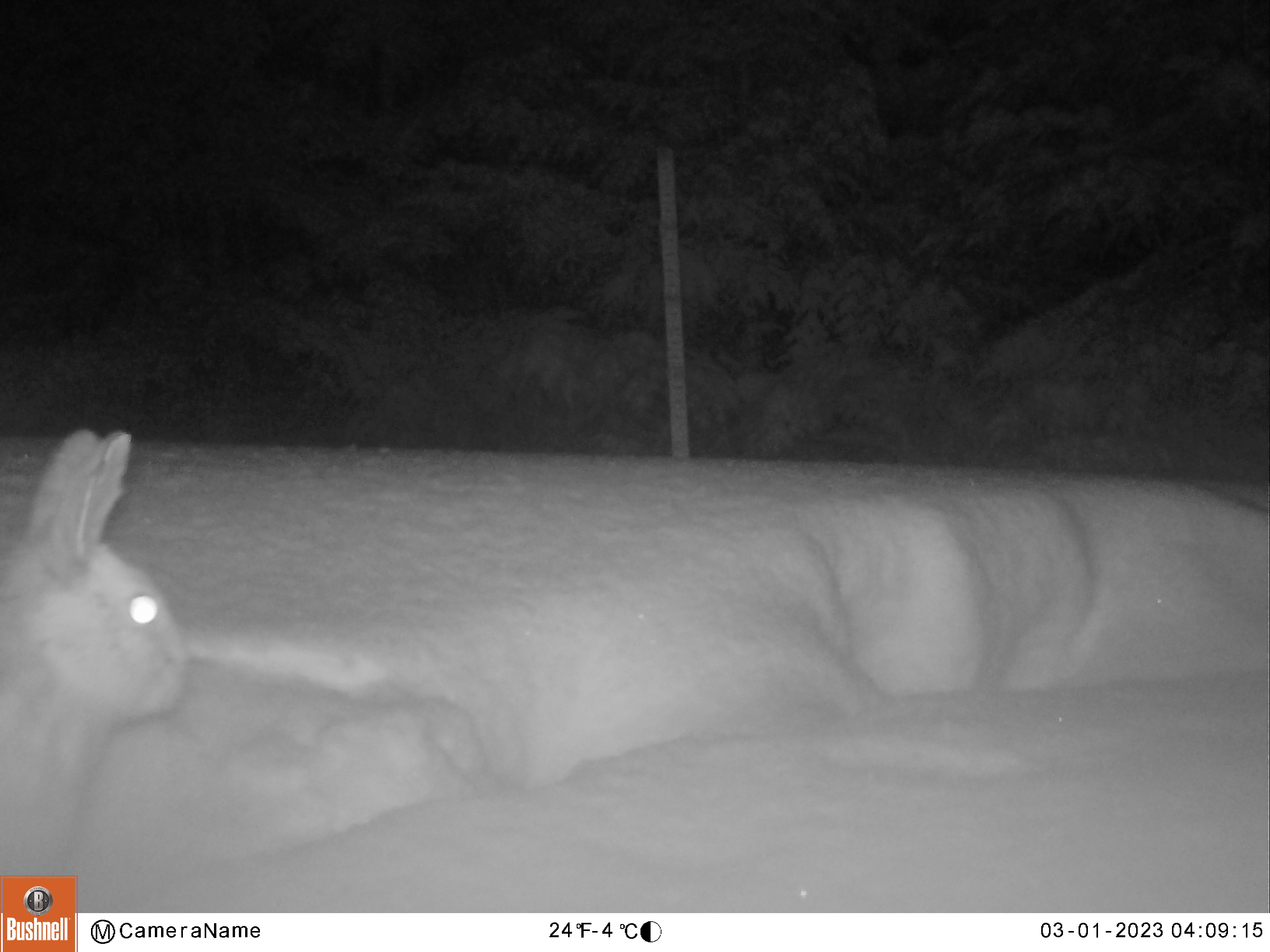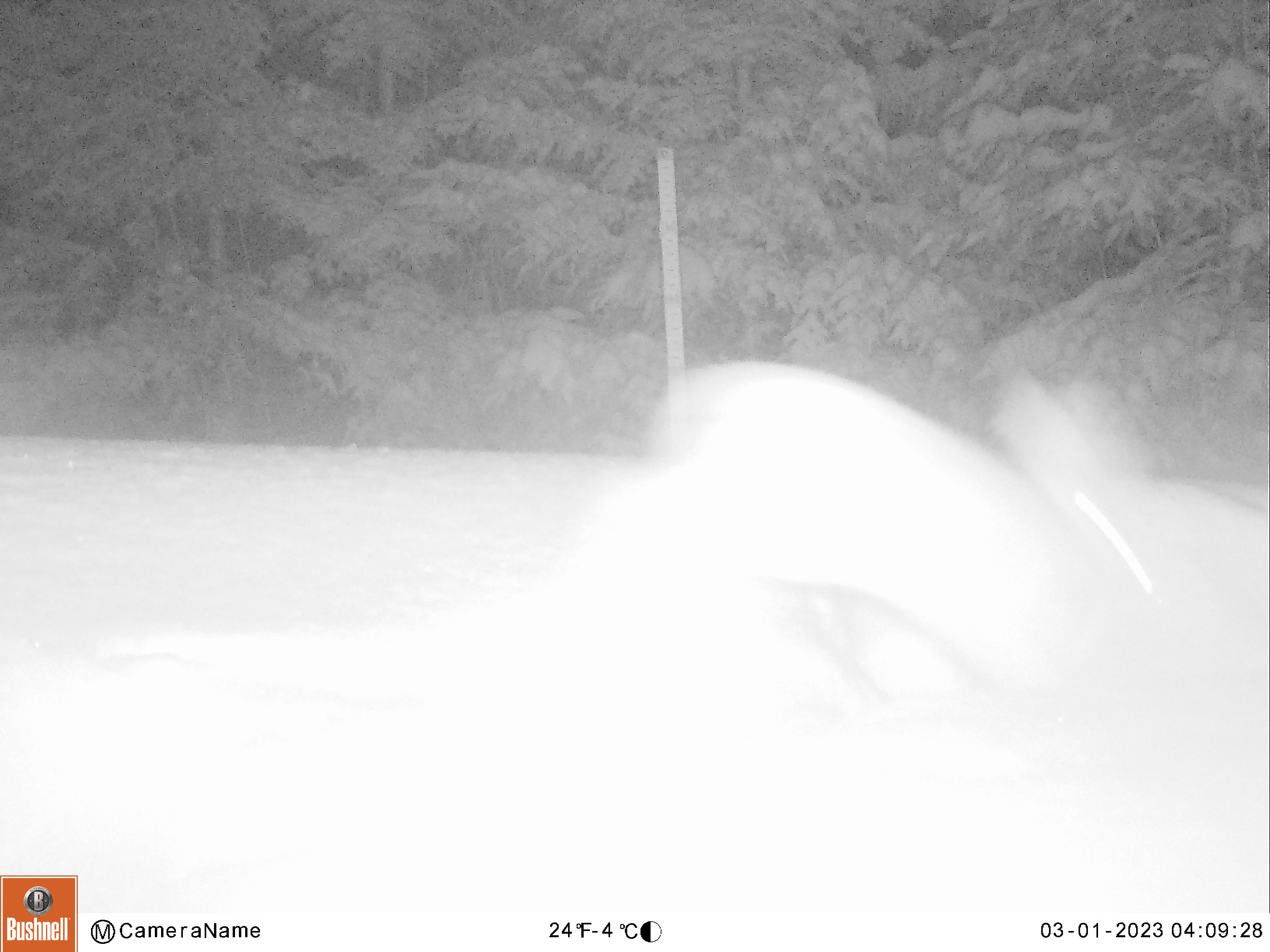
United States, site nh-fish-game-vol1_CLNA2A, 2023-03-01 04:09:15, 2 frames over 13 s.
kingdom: Animalia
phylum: Chordata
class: Mammalia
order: Lagomorpha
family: Leporidae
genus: Lepus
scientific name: Lepus americanus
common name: snowshoe hare